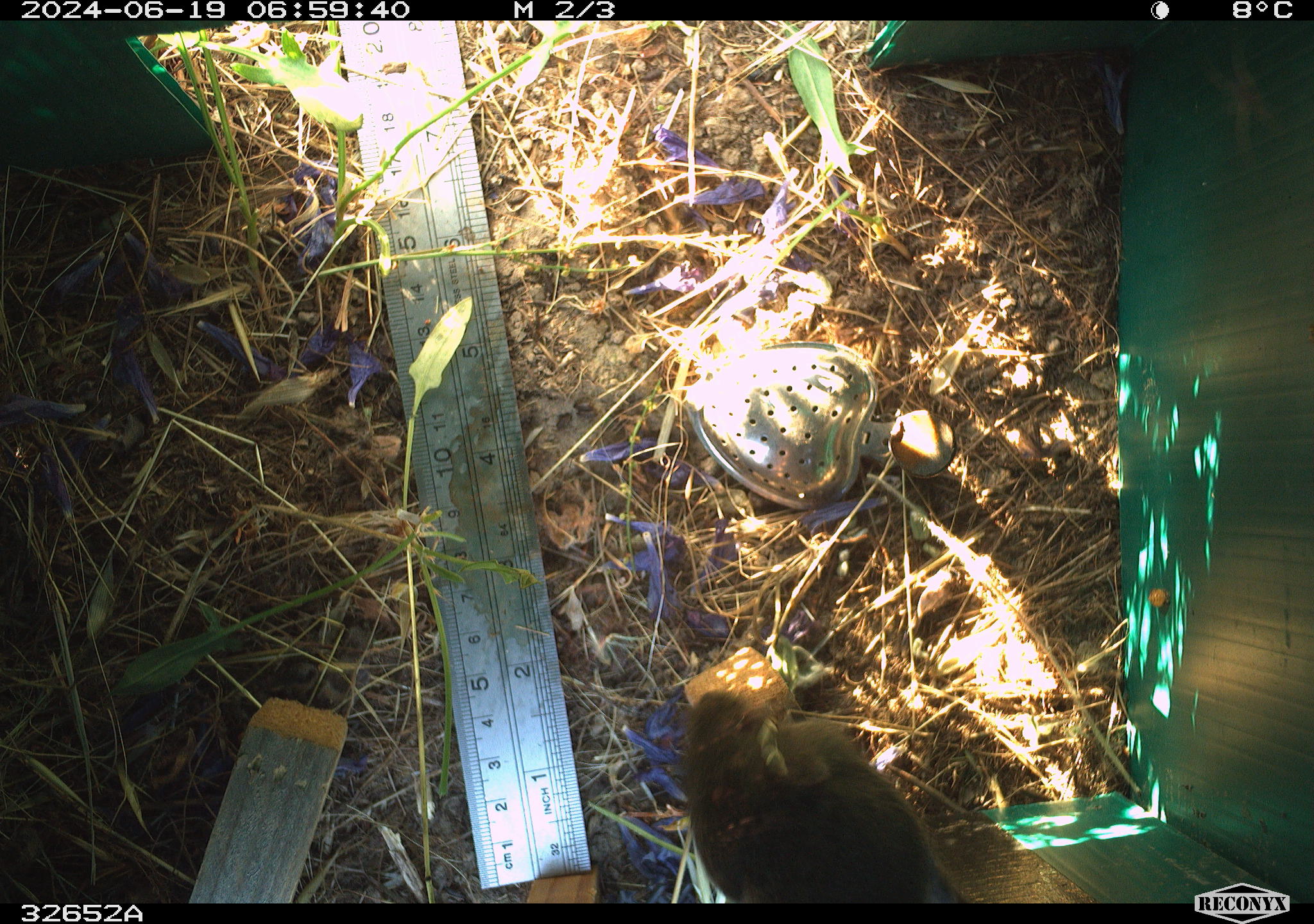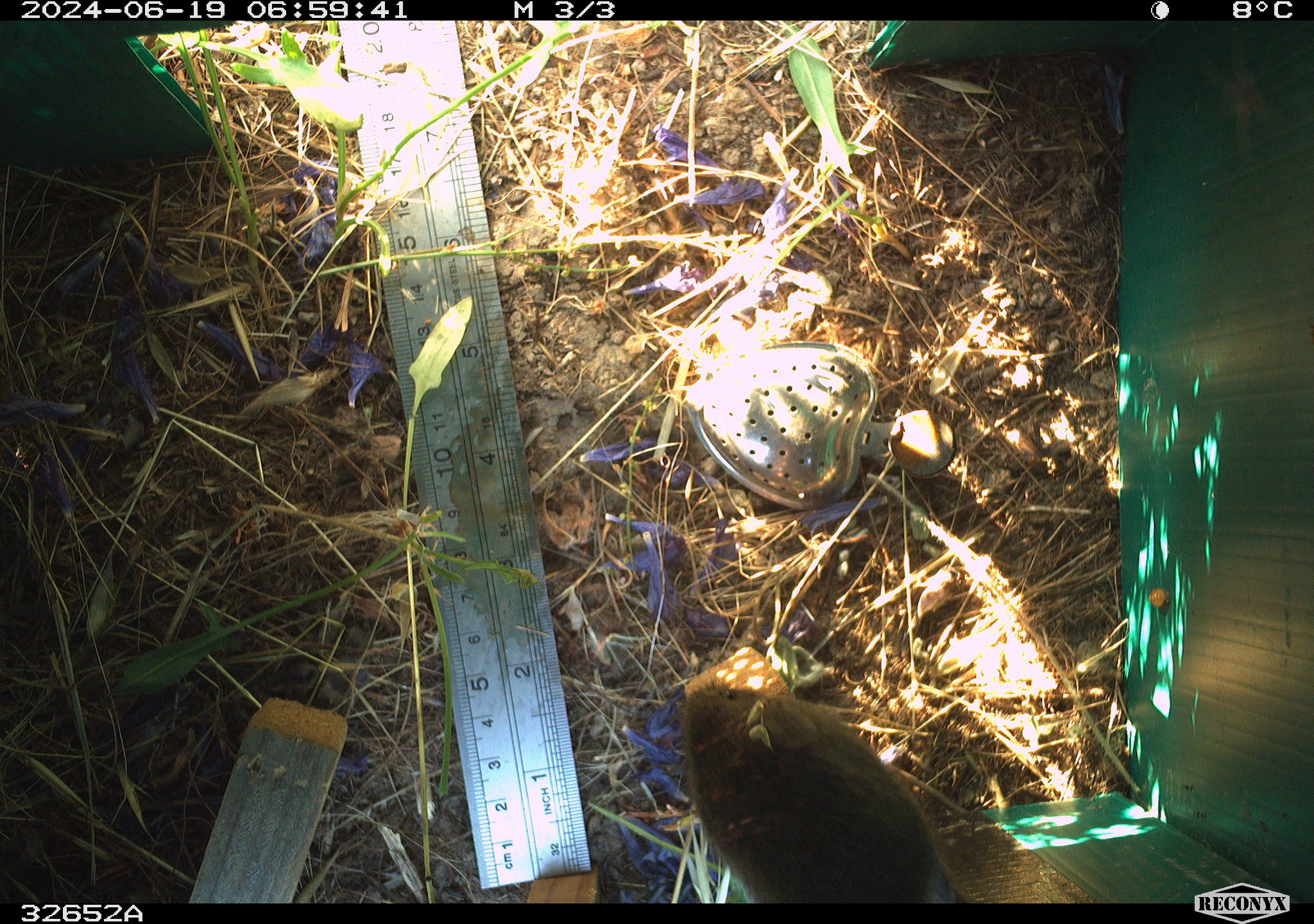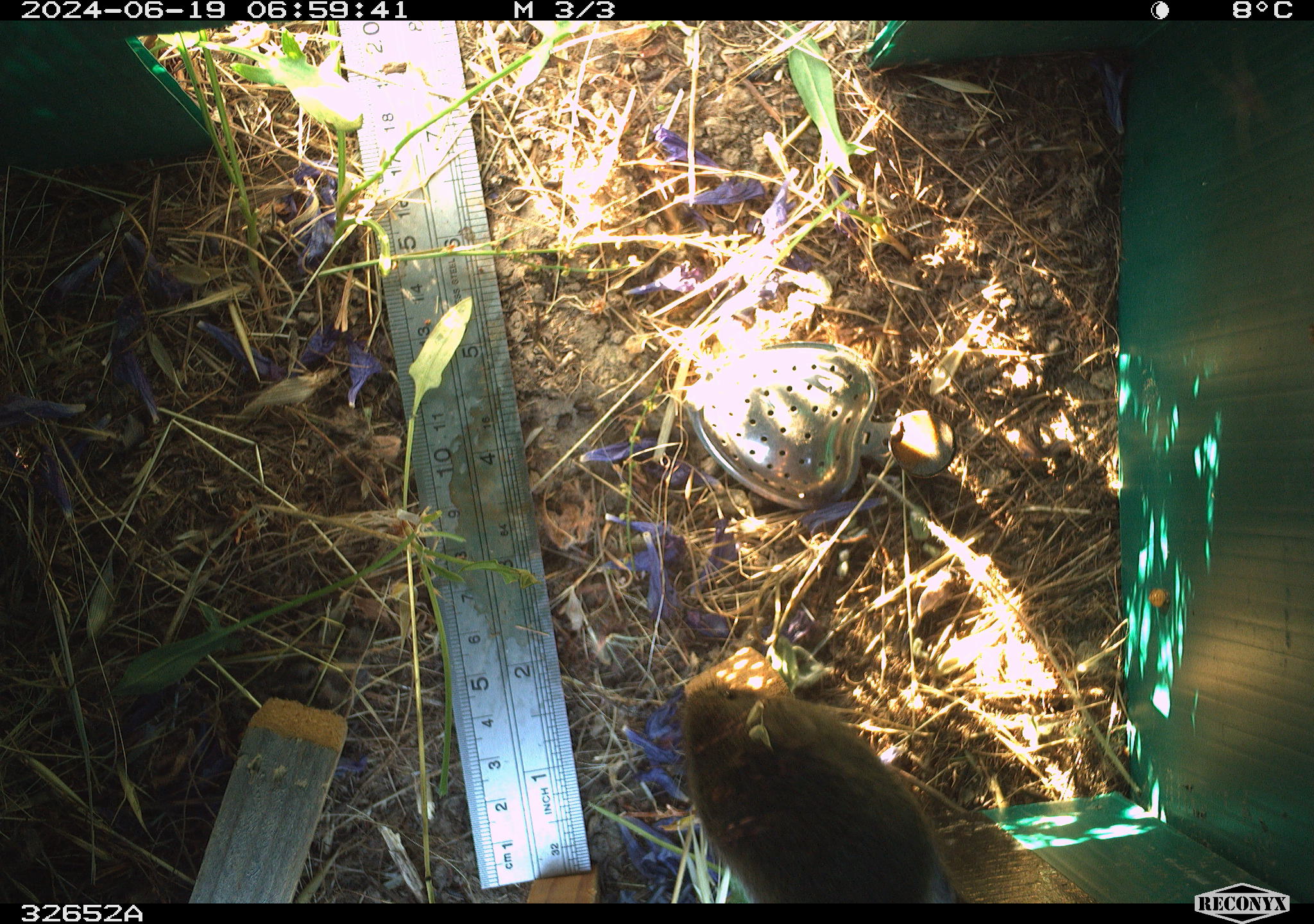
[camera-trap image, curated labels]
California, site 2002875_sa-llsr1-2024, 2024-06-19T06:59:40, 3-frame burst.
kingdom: Animalia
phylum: Chordata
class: Mammalia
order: Rodentia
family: Cricetidae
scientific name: Arvicolinae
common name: voles, lemmings, and muskrats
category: arvicolinae subfamily